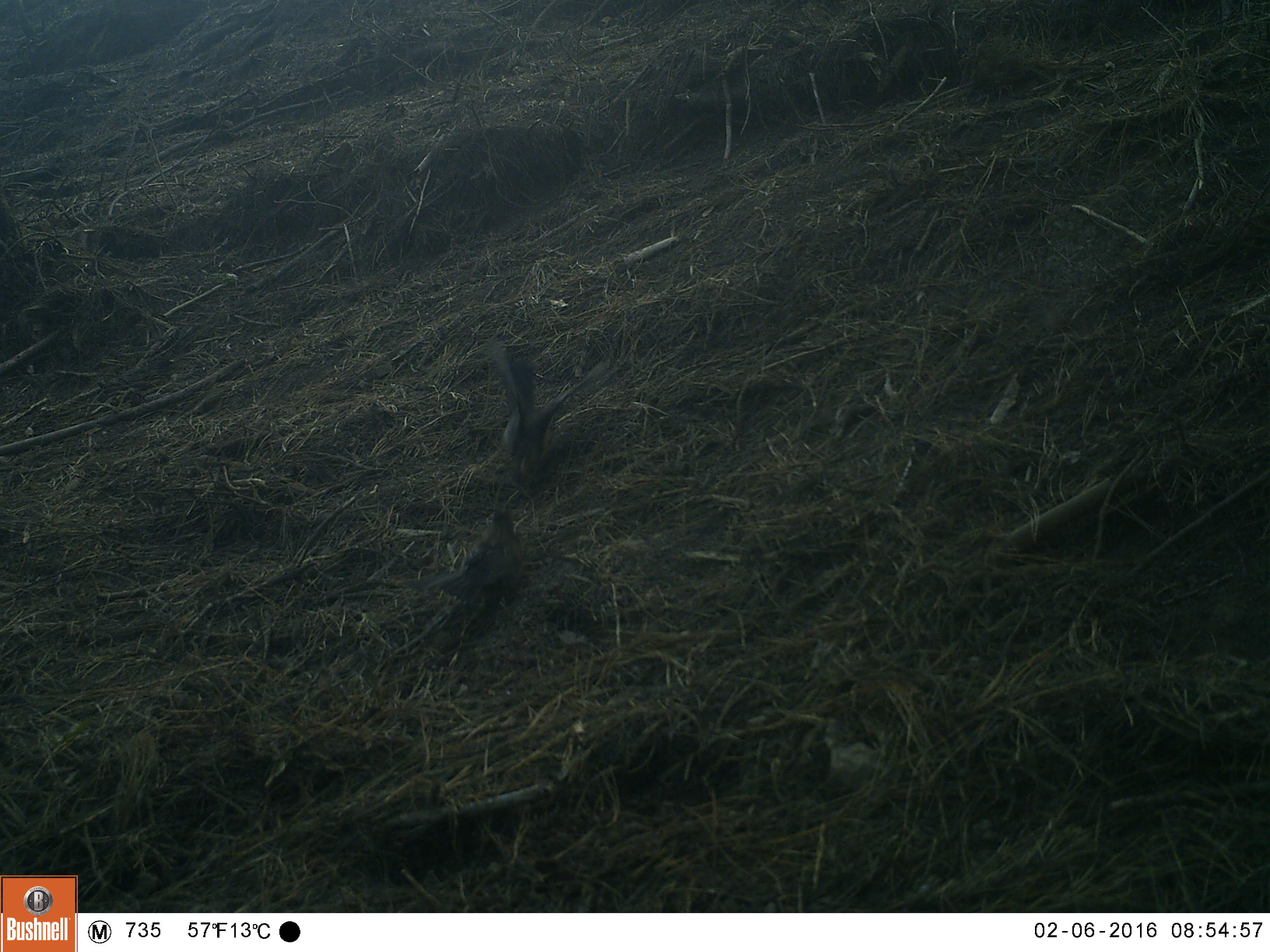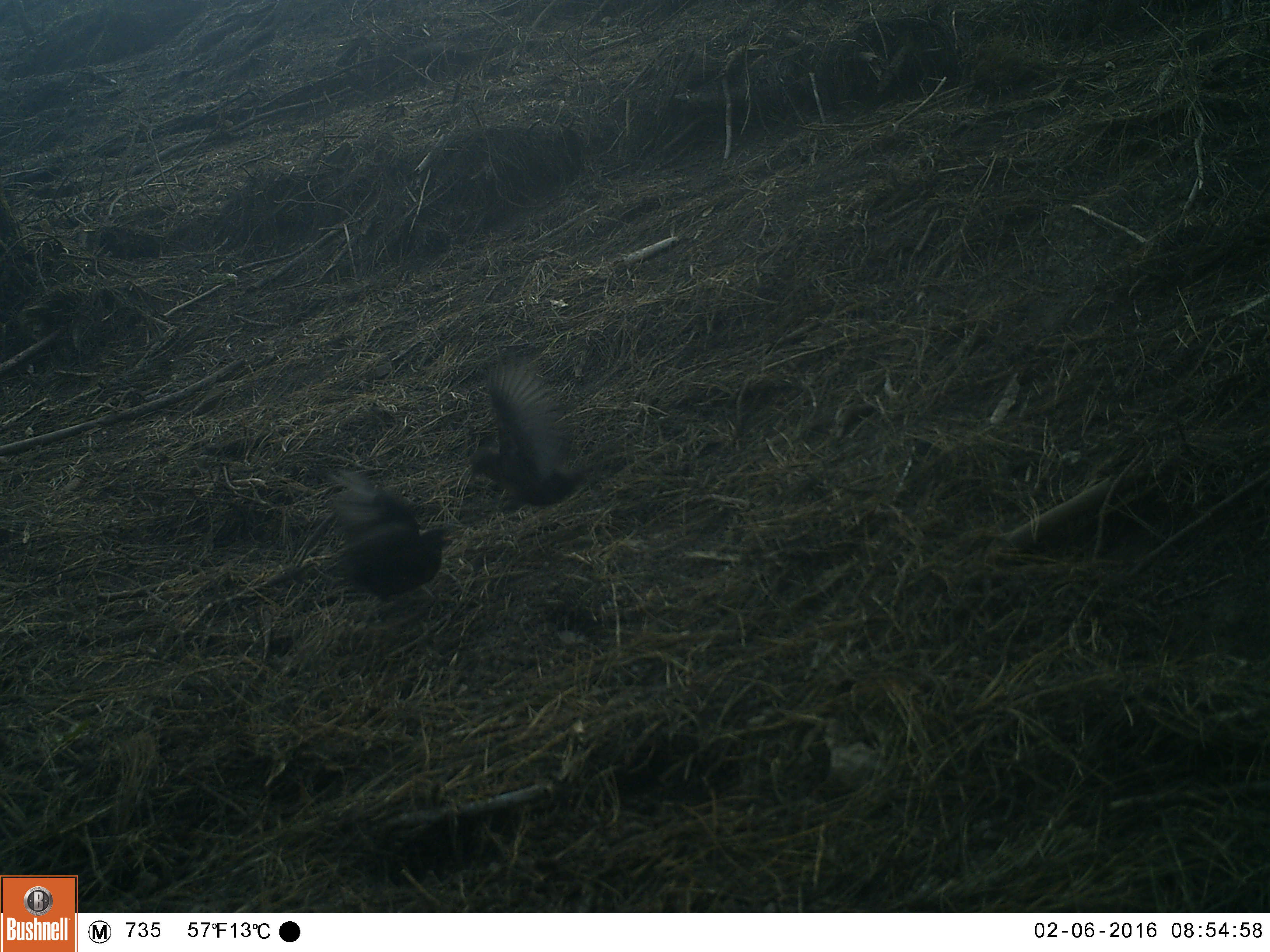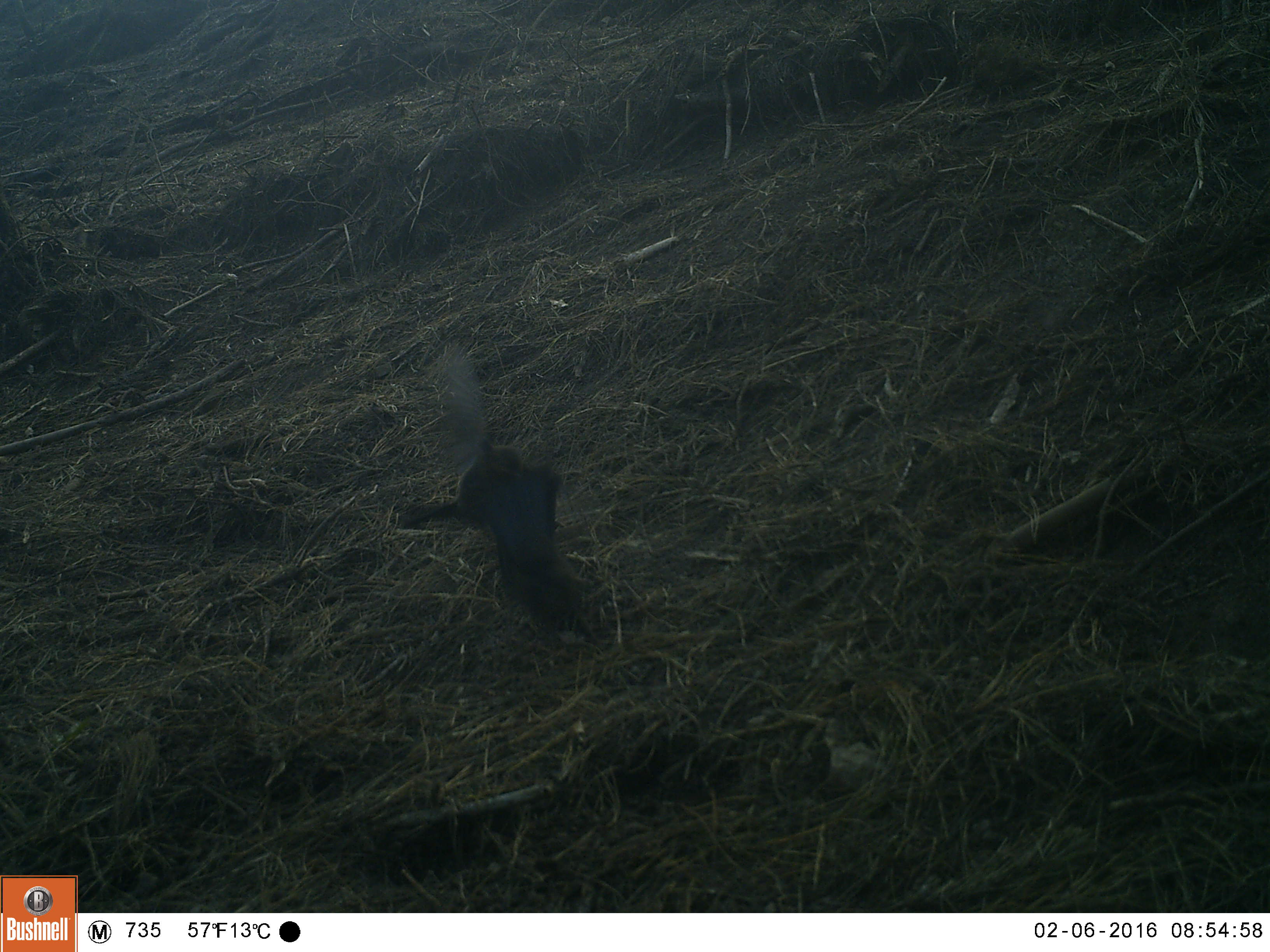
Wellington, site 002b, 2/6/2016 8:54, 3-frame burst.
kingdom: Animalia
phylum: Chordata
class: Aves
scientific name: Aves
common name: bird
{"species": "bird (Aves)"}